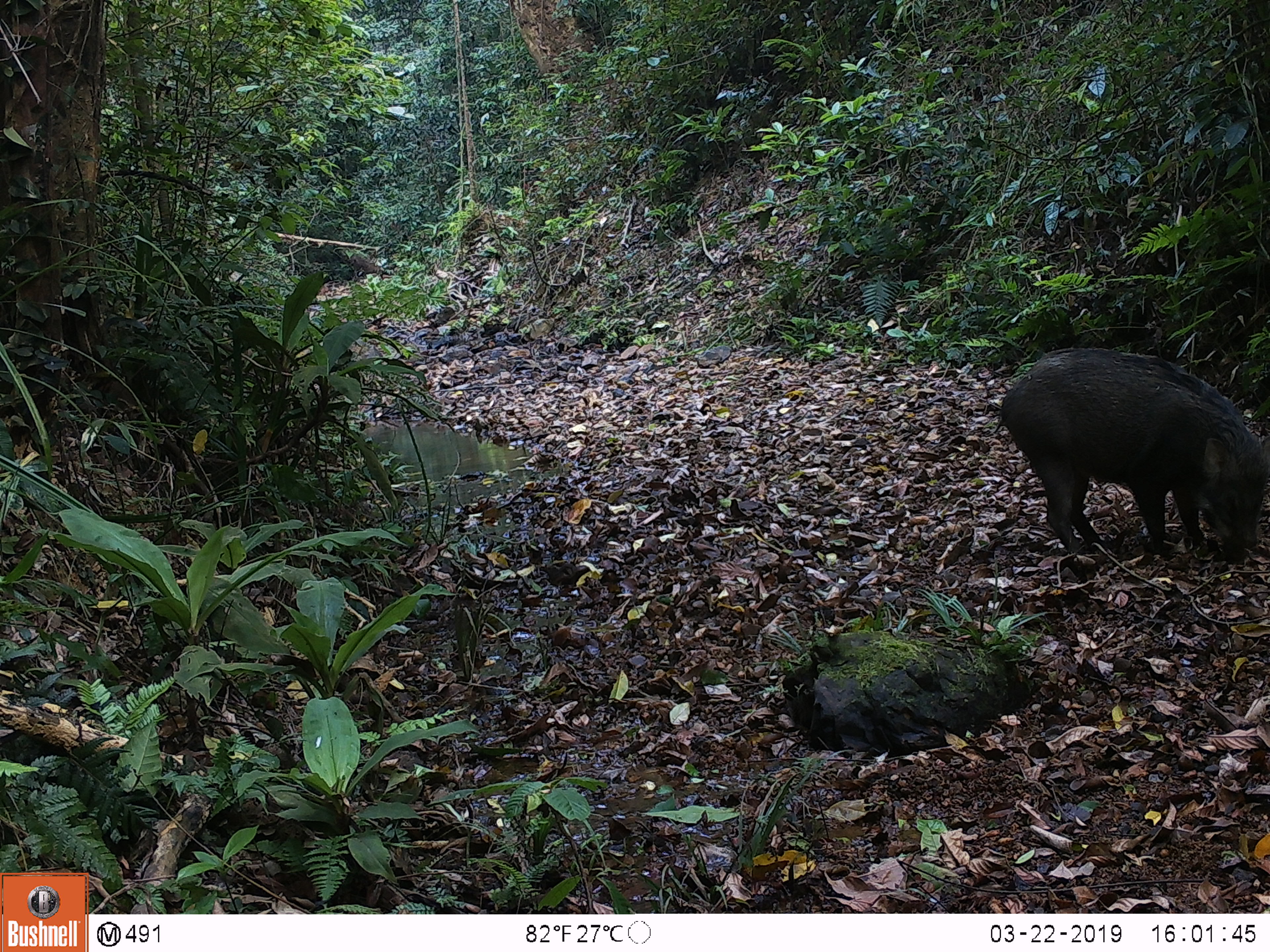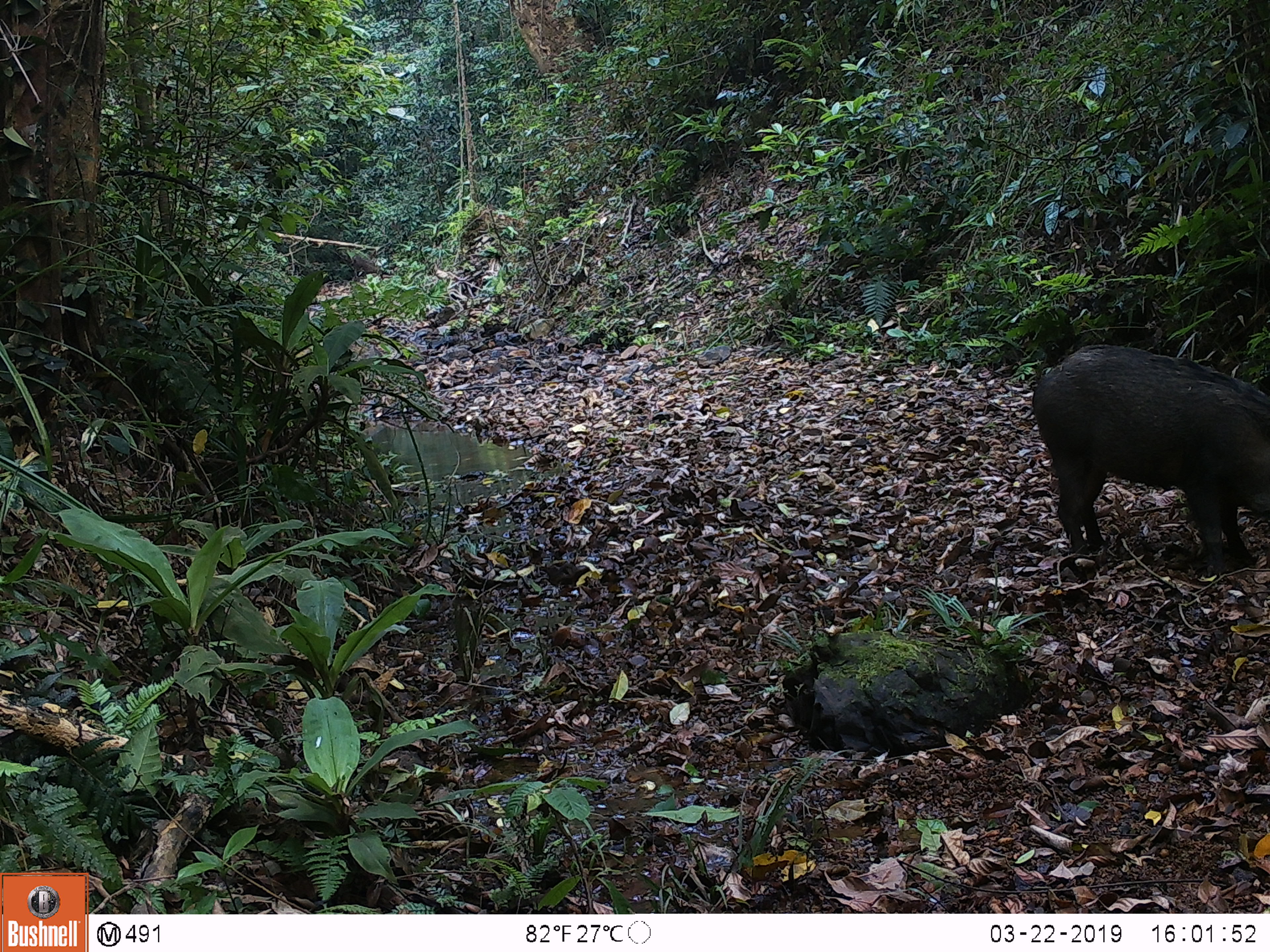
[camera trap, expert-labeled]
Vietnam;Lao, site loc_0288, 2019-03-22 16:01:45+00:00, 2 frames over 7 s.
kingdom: Animalia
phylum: Chordata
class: Mammalia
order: Artiodactyla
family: Suidae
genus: Sus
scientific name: Sus scrofa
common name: eurasian wild pig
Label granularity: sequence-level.